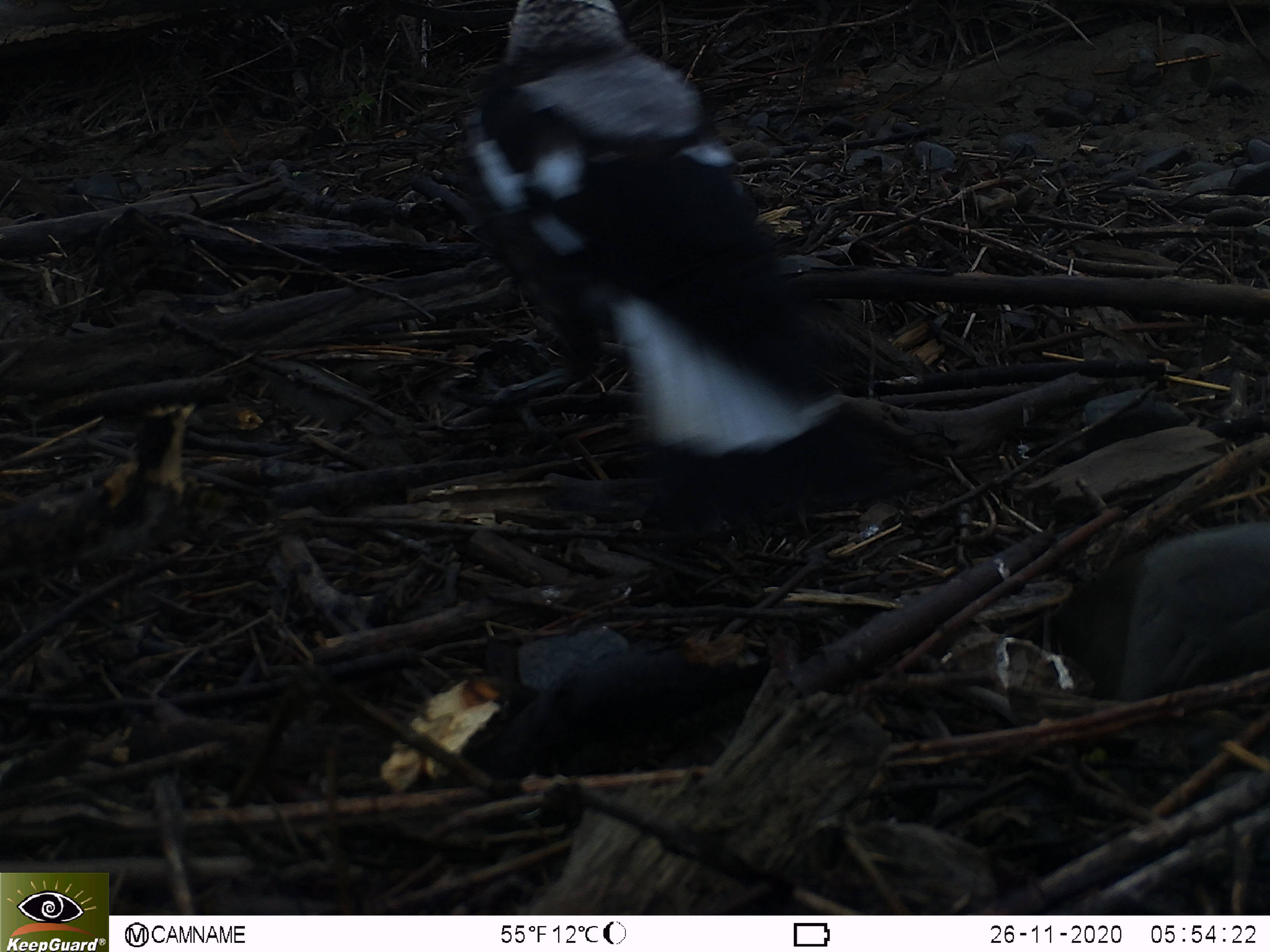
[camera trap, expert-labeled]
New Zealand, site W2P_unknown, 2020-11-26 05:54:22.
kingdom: Animalia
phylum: Chordata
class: Aves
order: Passeriformes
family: Artamidae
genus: Gymnorhina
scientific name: Gymnorhina tibicen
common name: australian magpie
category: magpie